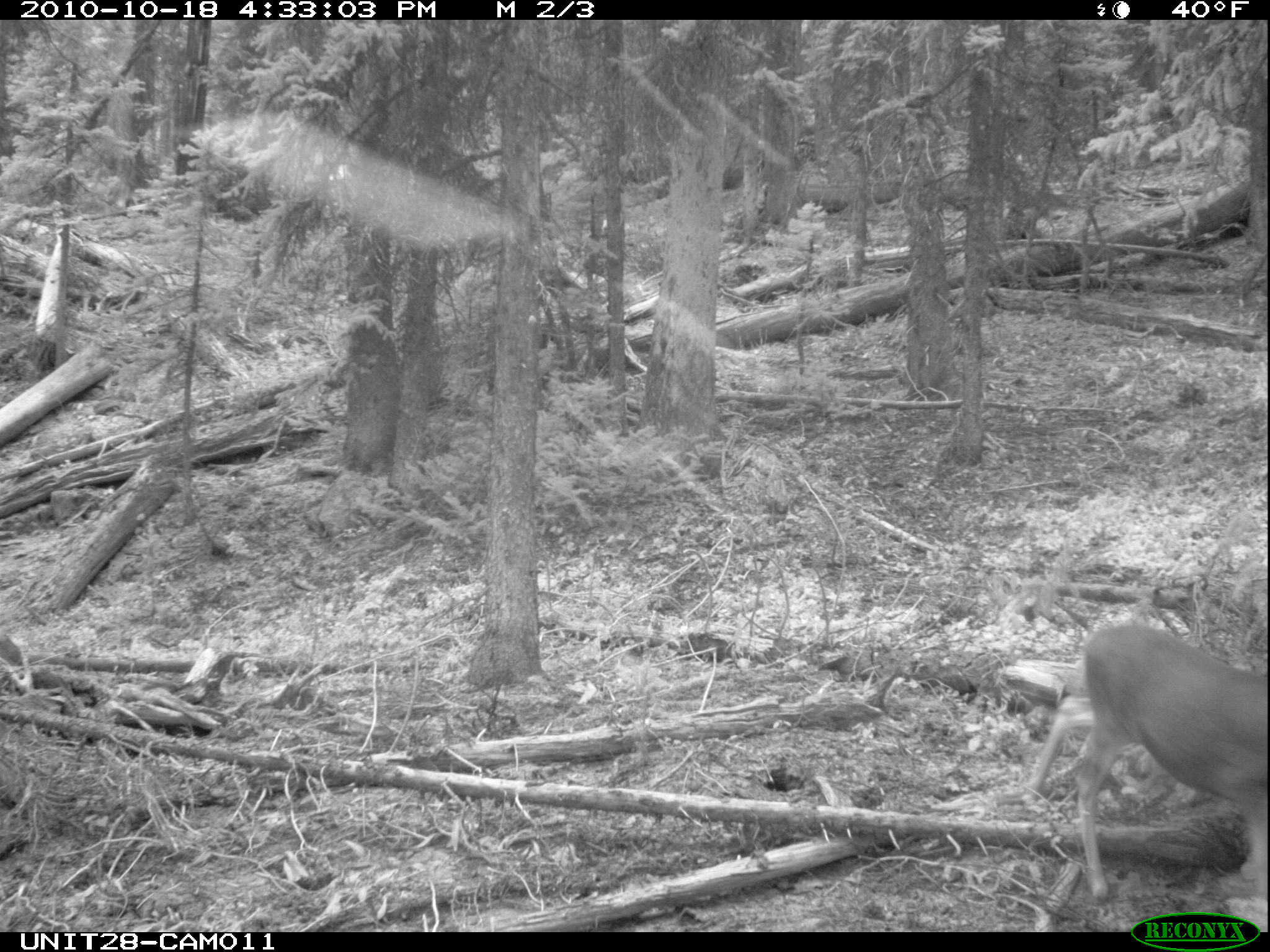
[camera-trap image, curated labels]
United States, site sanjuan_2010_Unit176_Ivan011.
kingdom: Animalia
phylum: Chordata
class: Mammalia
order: Artiodactyla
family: Cervidae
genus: Odocoileus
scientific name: Odocoileus hemionus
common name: mule deer